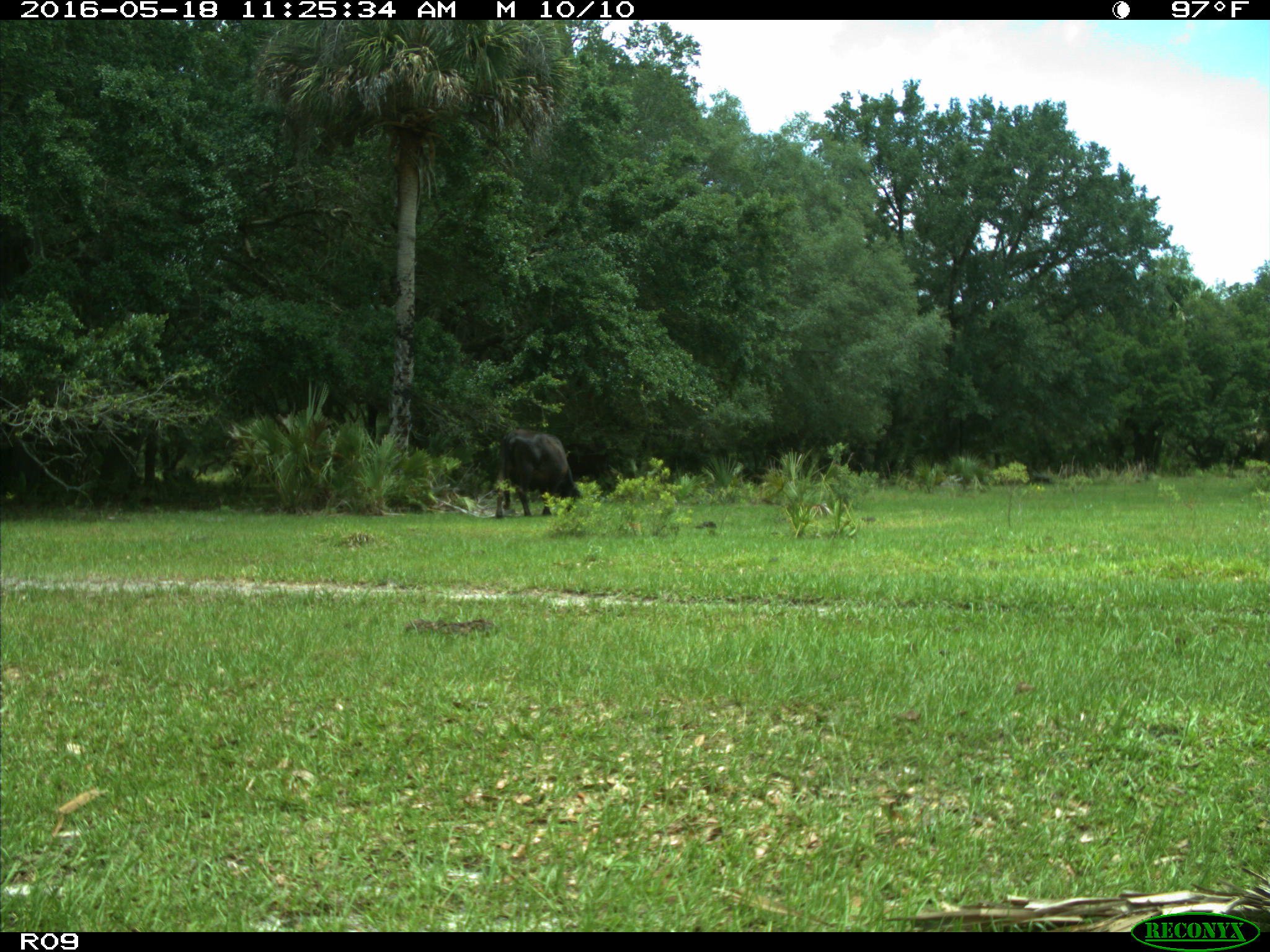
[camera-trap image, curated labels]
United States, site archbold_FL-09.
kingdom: Animalia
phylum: Chordata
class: Mammalia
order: Artiodactyla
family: Bovidae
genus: Bos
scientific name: Bos taurus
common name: domestic cow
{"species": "Bos taurus (domestic cow)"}